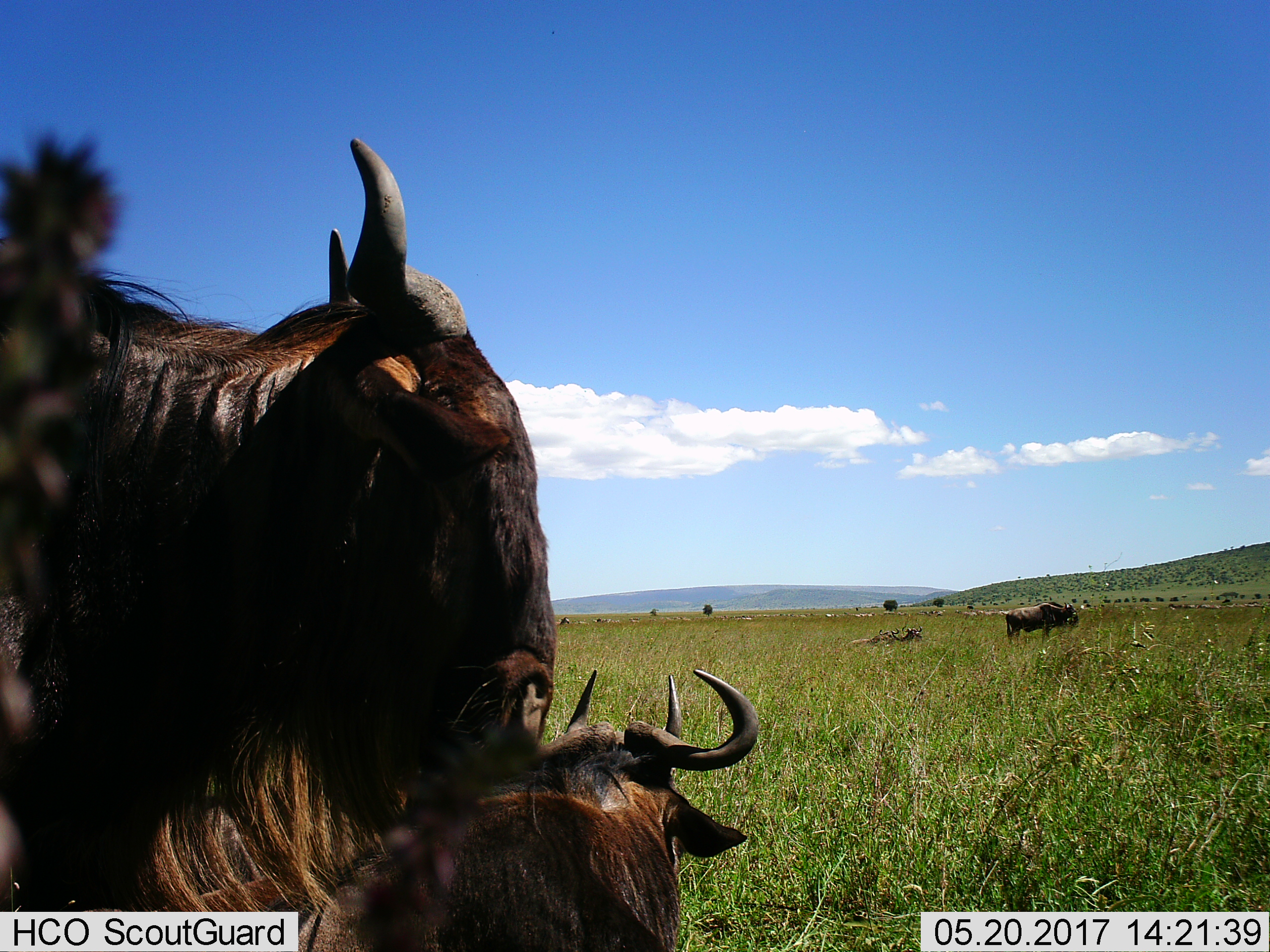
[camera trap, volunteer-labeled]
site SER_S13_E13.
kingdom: Animalia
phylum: Chordata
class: Mammalia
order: Artiodactyla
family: Bovidae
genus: Connochaetes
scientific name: Connochaetes taurinus taurinus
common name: blue wildebeest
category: wildebeestblue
Wildebeestblue (blue wildebeest) (Connochaetes taurinus taurinus), count 5. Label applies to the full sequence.